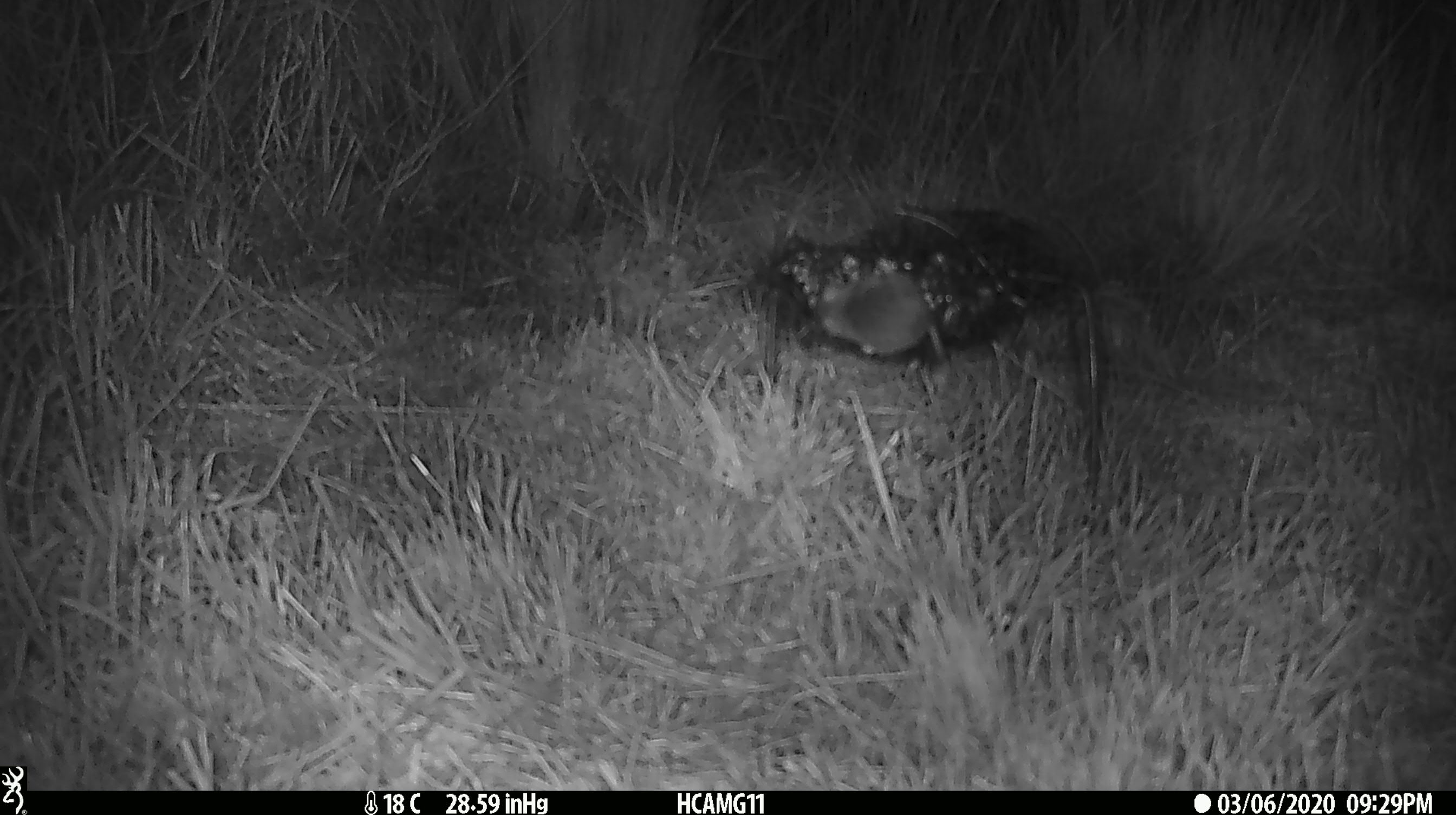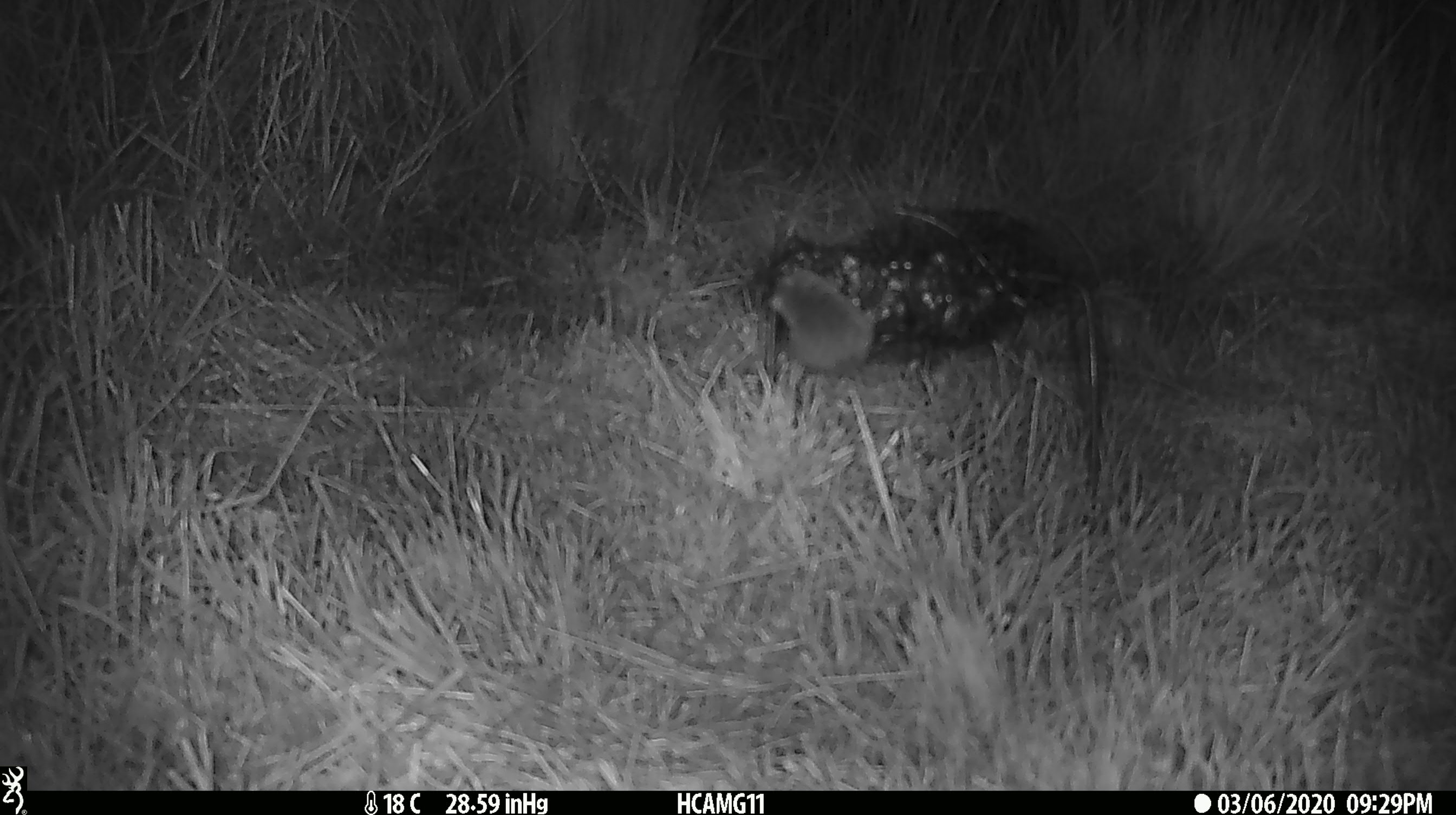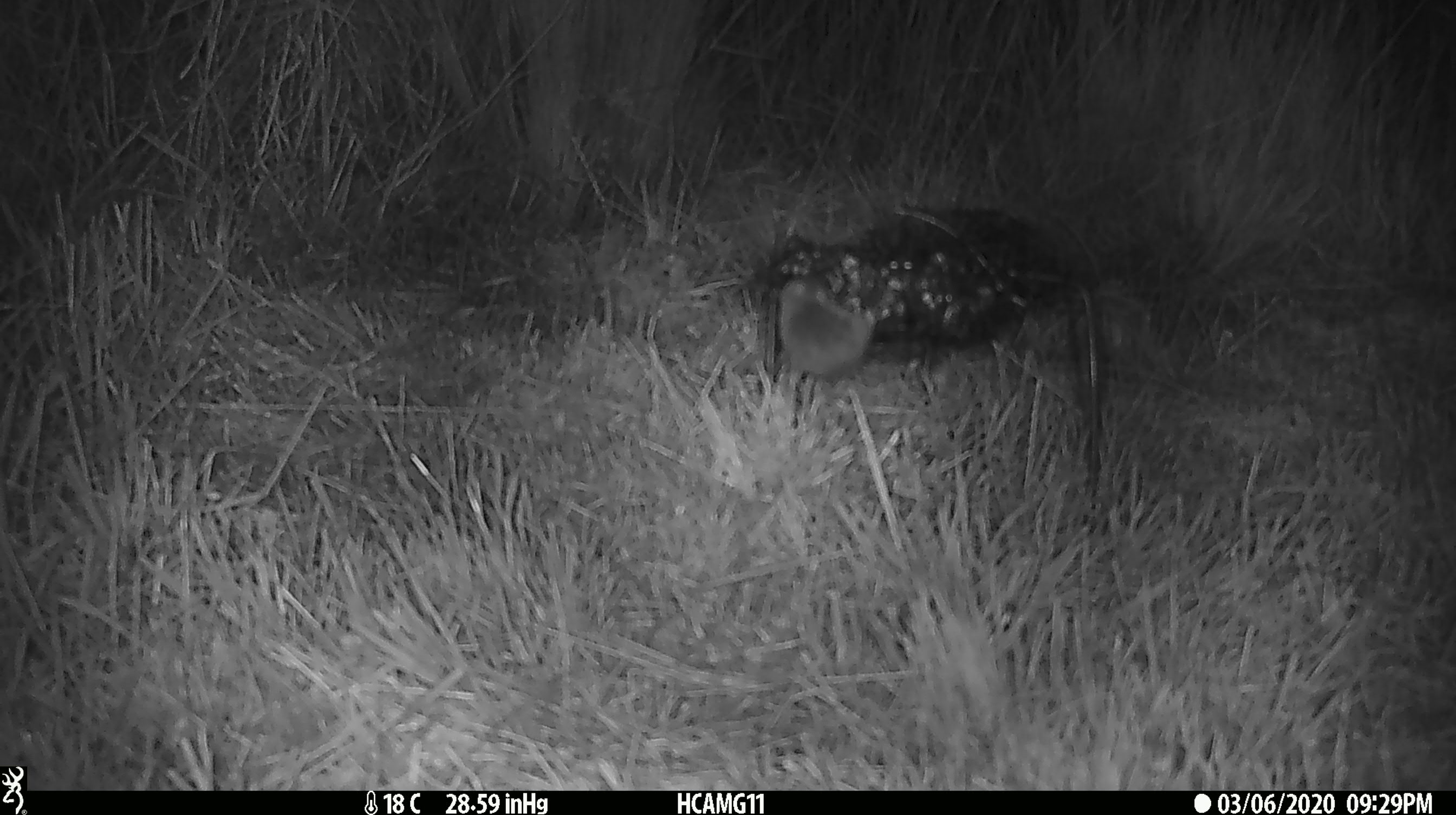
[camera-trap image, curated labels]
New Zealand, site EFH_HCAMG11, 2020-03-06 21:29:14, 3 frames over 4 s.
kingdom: Animalia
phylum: Chordata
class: Mammalia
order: Rodentia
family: Muridae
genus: Mus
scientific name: Mus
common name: mouse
Mouse (Mus).